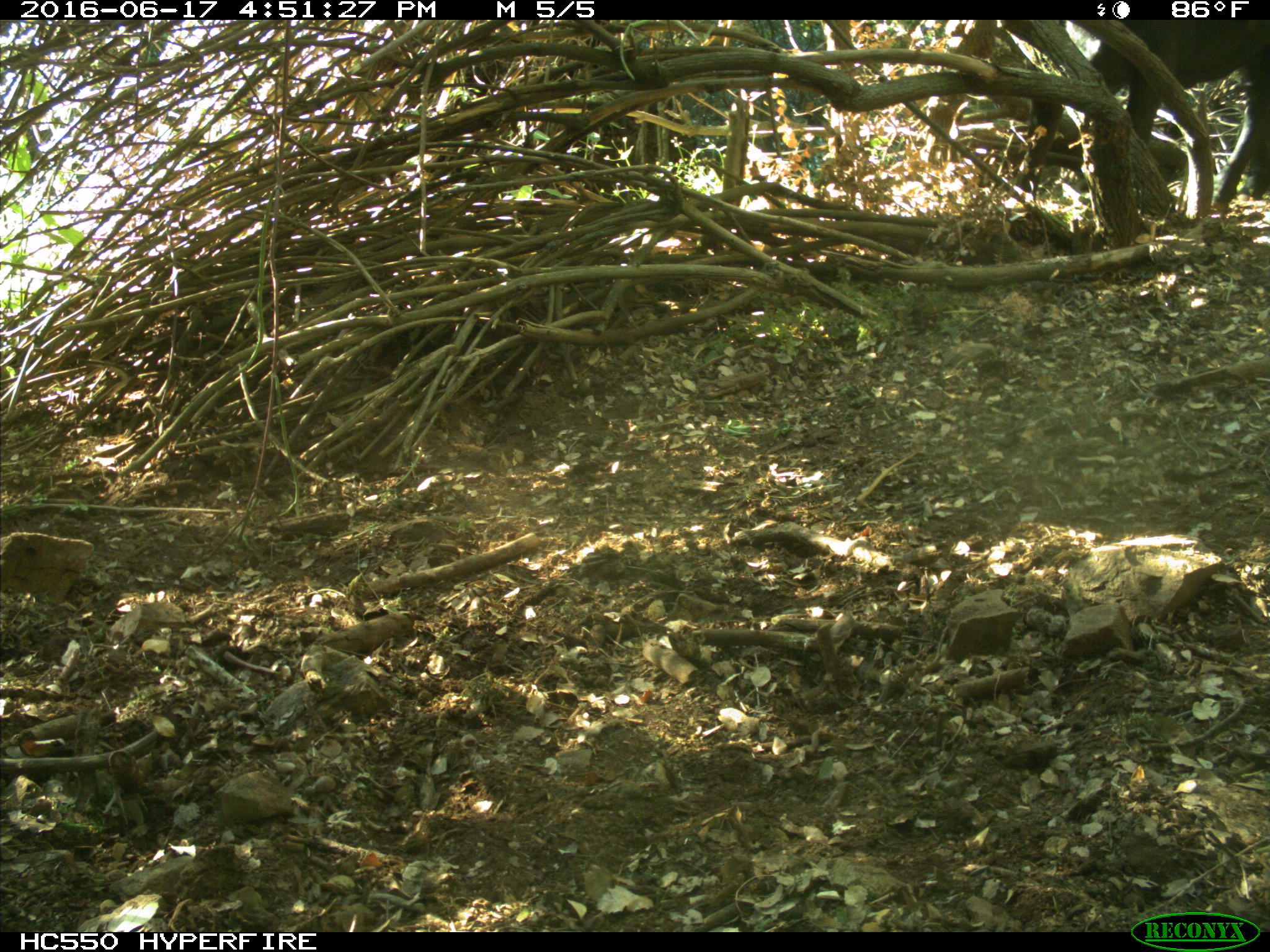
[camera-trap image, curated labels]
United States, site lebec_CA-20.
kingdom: Animalia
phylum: Chordata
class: Mammalia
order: Artiodactyla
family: Bovidae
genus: Bos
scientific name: Bos taurus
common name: domestic cow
Bos taurus (domestic cow).